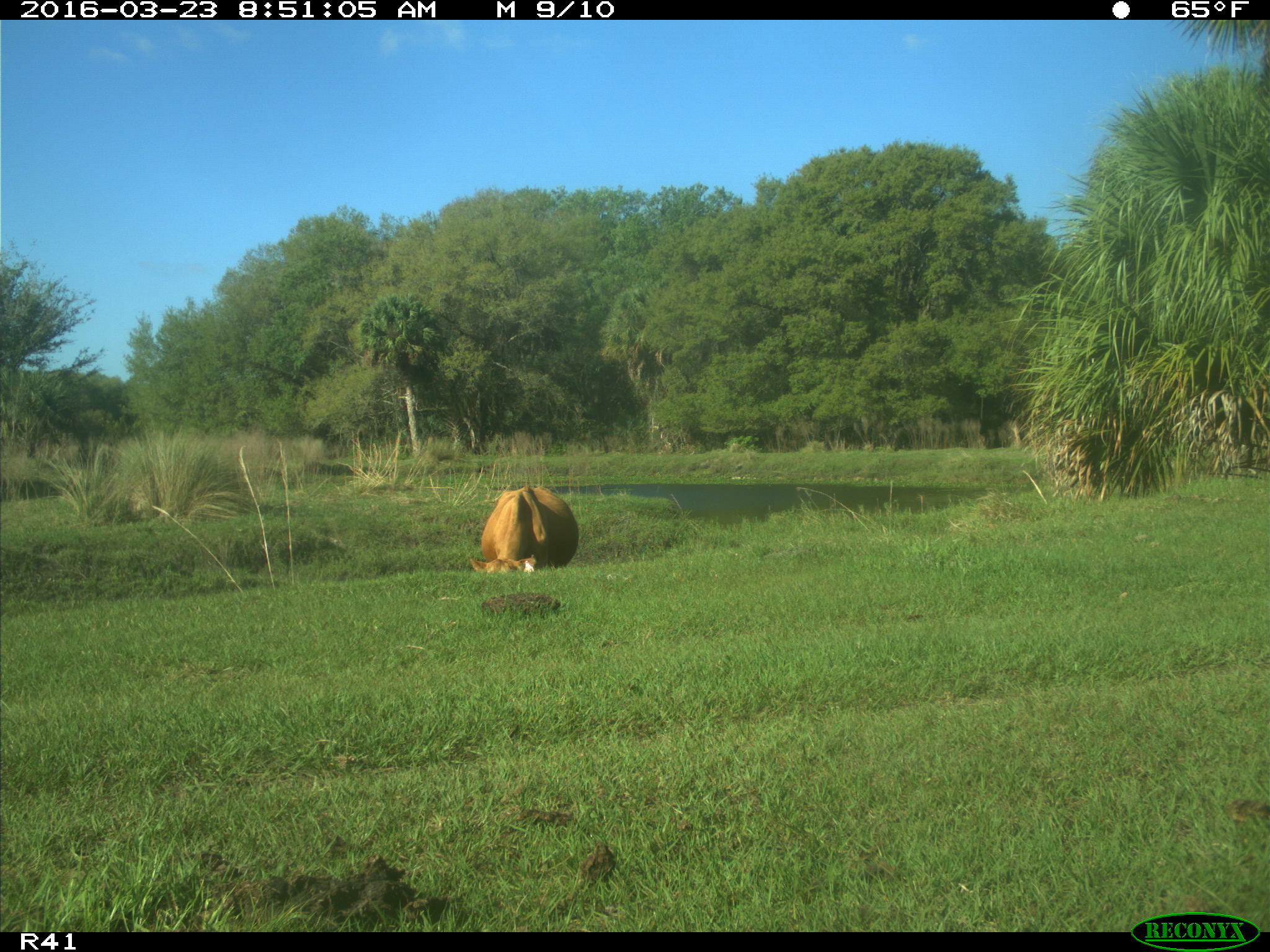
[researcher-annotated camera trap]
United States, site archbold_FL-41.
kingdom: Animalia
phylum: Chordata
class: Mammalia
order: Artiodactyla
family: Bovidae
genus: Bos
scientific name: Bos taurus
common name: domestic cow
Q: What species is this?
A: Bos taurus (domestic cow).